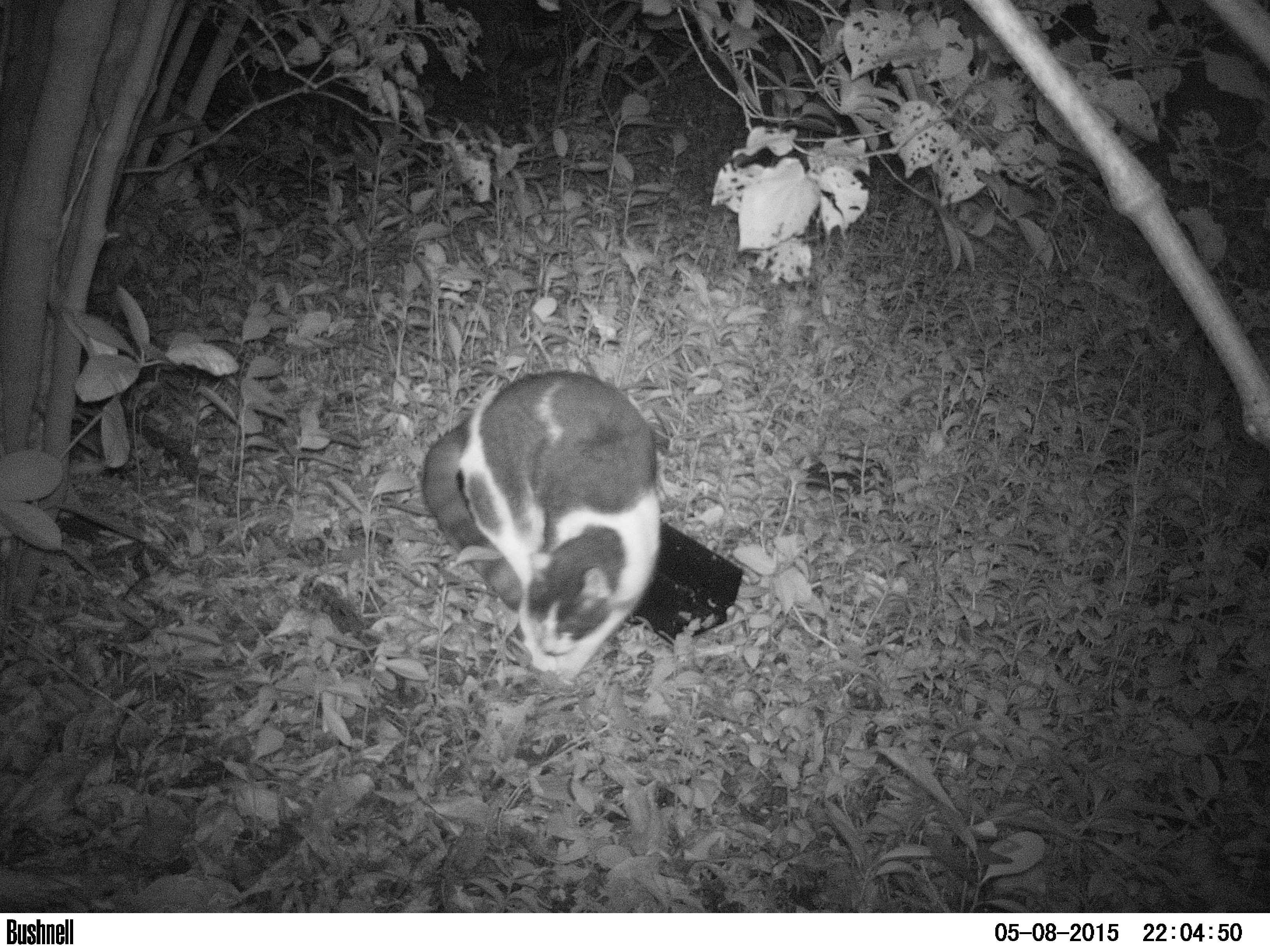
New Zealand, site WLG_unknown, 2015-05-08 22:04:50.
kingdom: Animalia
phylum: Chordata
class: Mammalia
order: Carnivora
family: Felidae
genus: Felis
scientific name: Felis catus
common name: domestic cat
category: cat